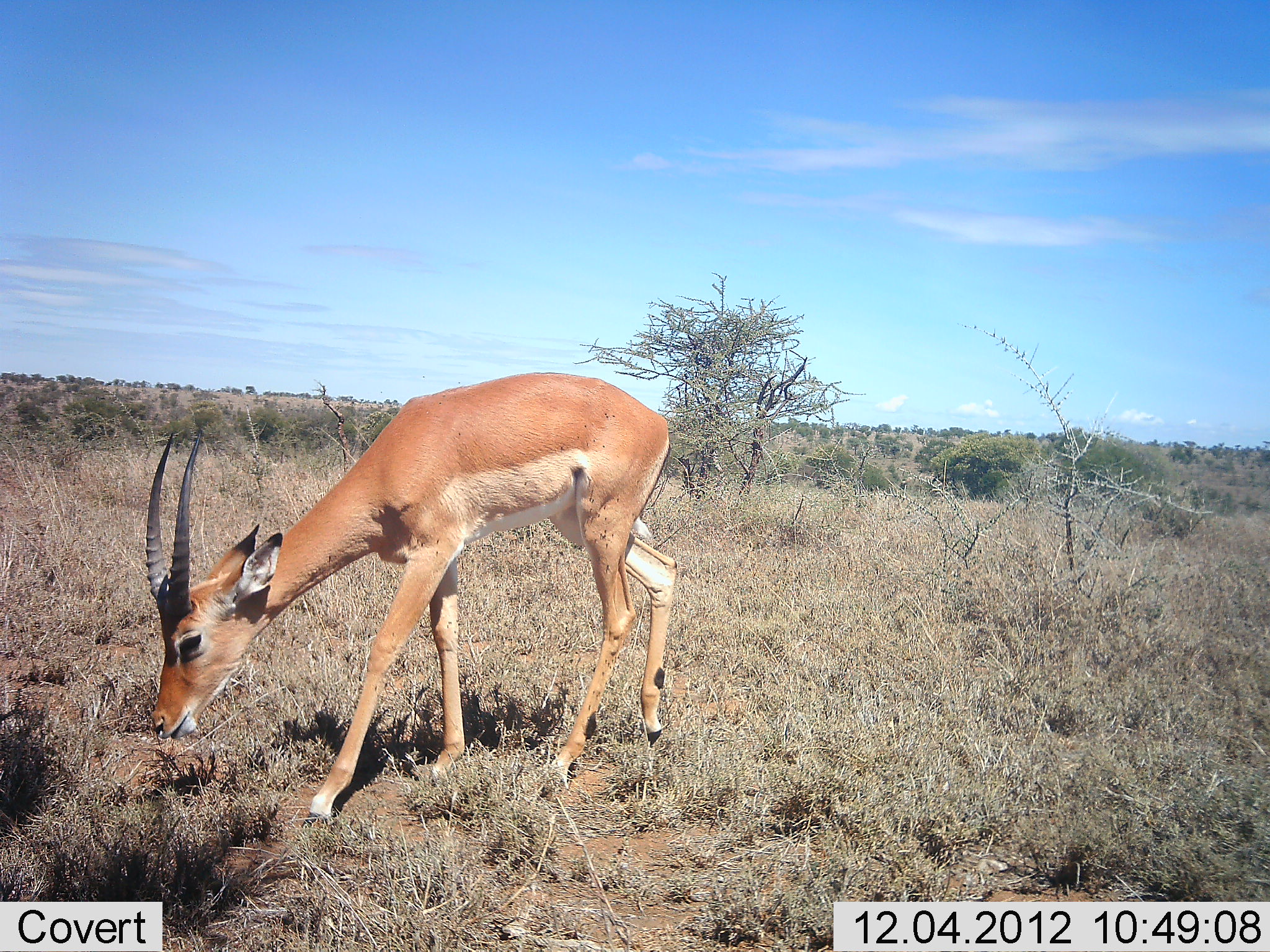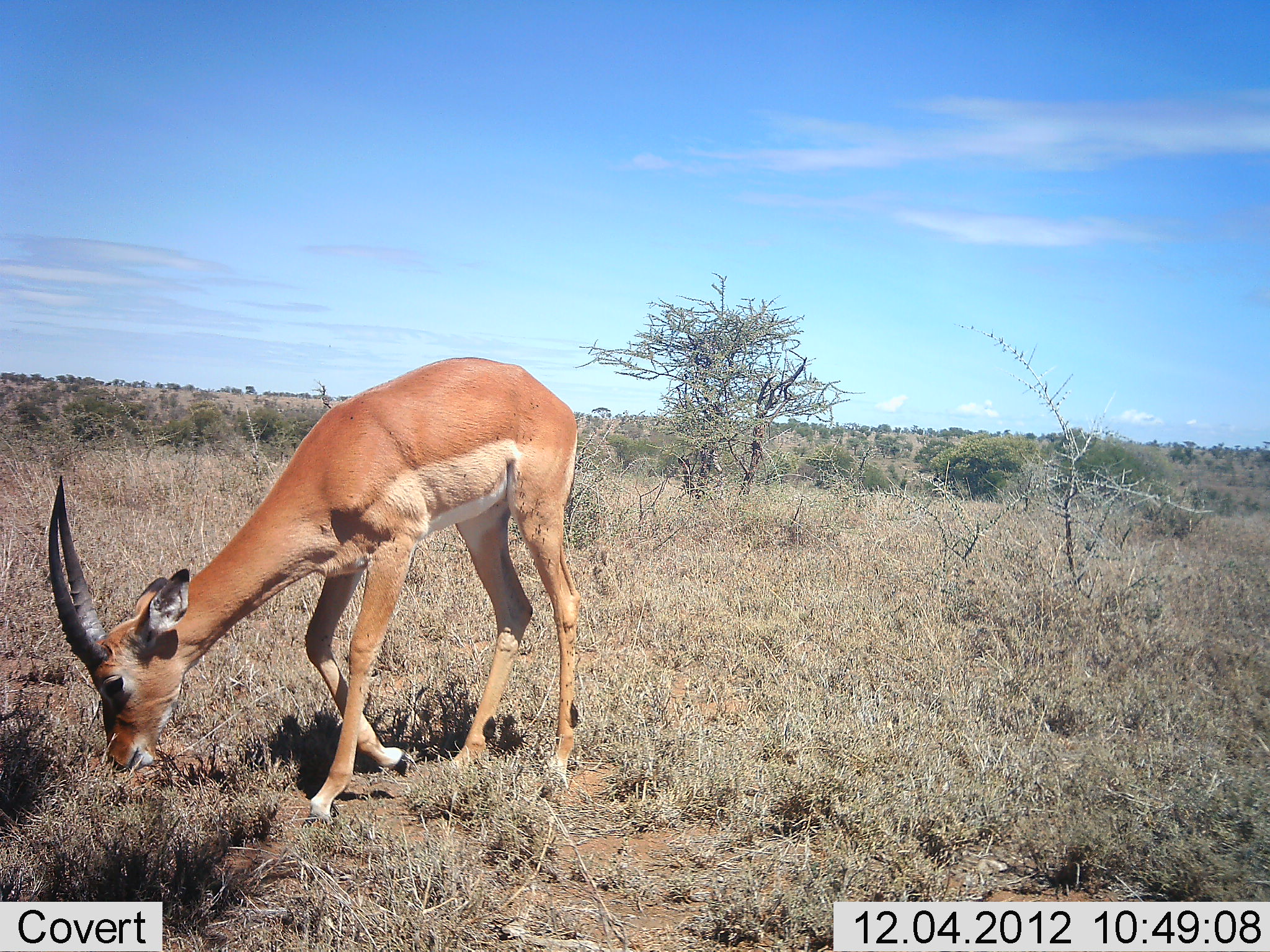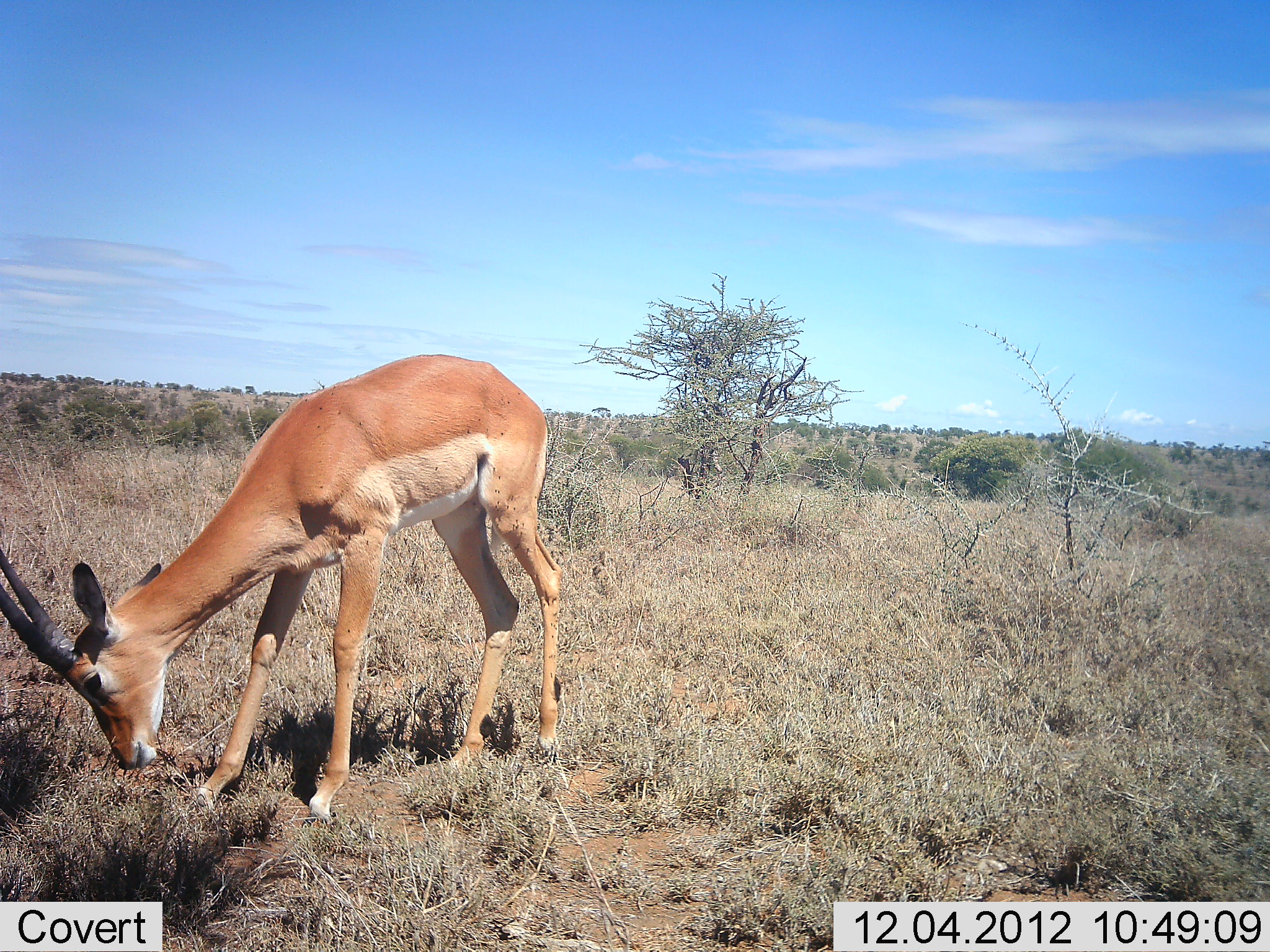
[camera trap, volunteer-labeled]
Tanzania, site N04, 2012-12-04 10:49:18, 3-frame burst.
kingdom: Animalia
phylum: Chordata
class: Mammalia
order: Artiodactyla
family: Bovidae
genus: Aepyceros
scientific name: Aepyceros melampus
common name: impala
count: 1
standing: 20%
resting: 0%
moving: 10%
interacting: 0%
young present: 0%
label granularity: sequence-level